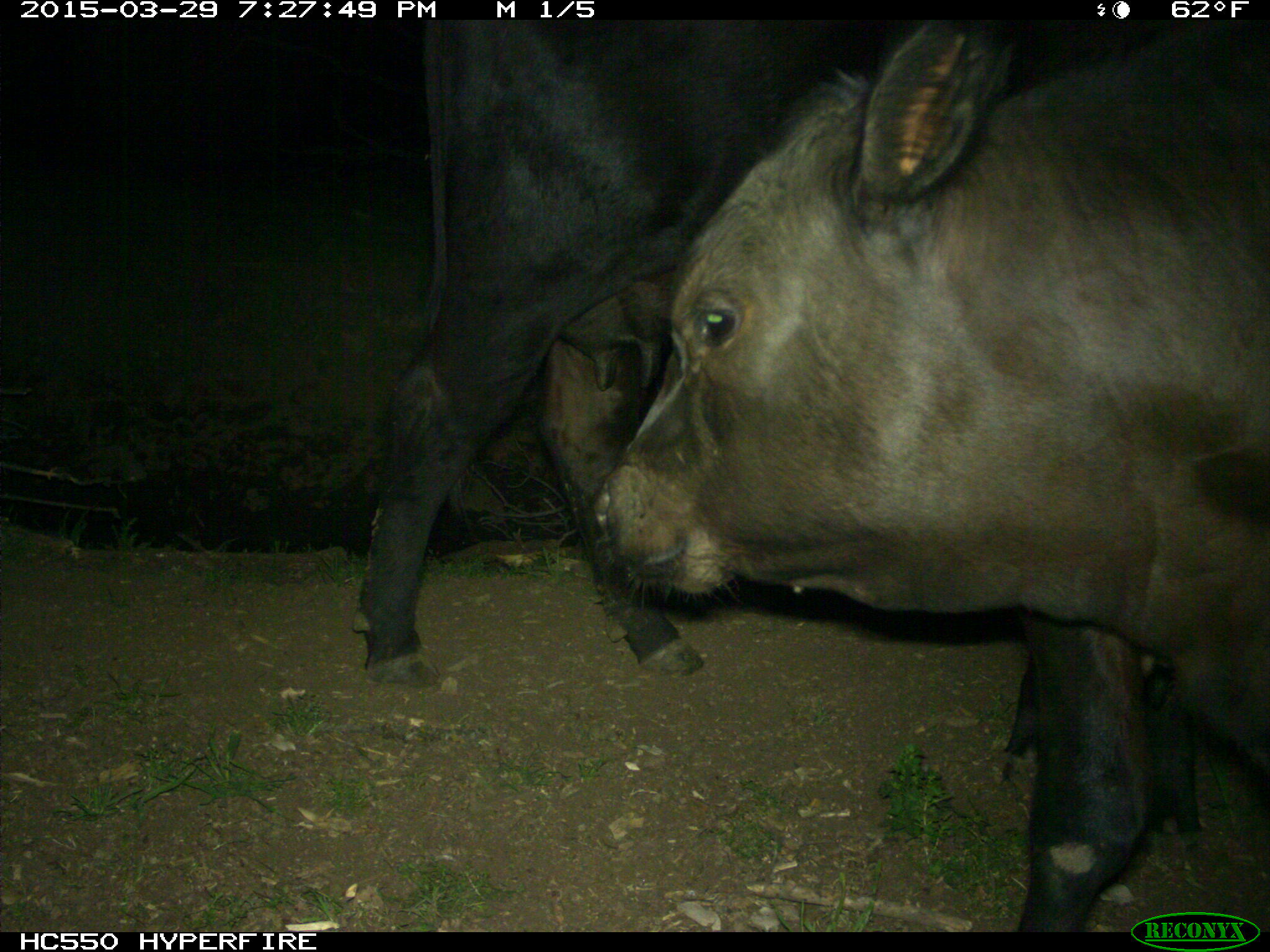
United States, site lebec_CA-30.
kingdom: Animalia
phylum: Chordata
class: Mammalia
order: Artiodactyla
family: Bovidae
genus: Bos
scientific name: Bos taurus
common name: domestic cow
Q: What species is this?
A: Bos taurus (domestic cow).